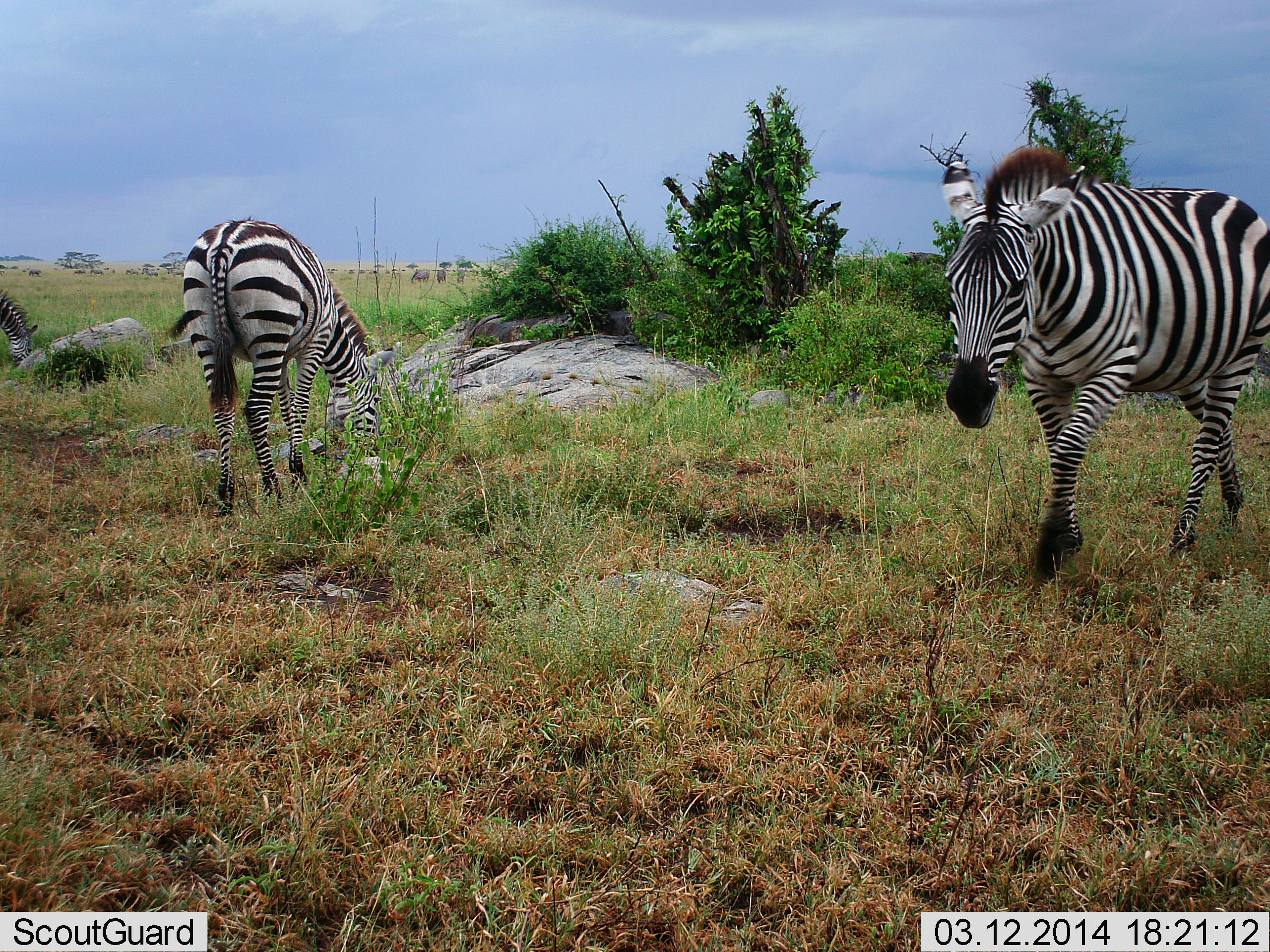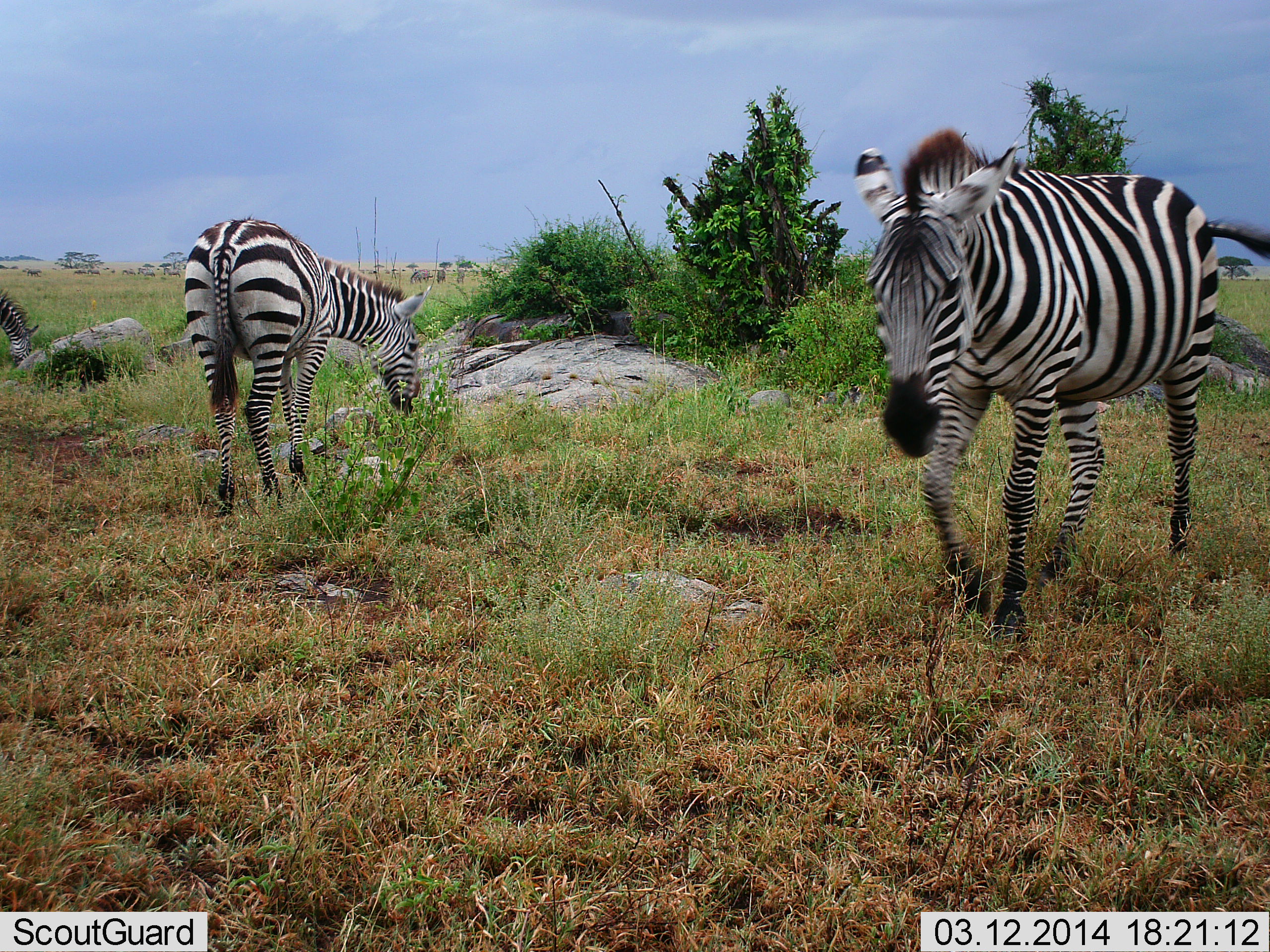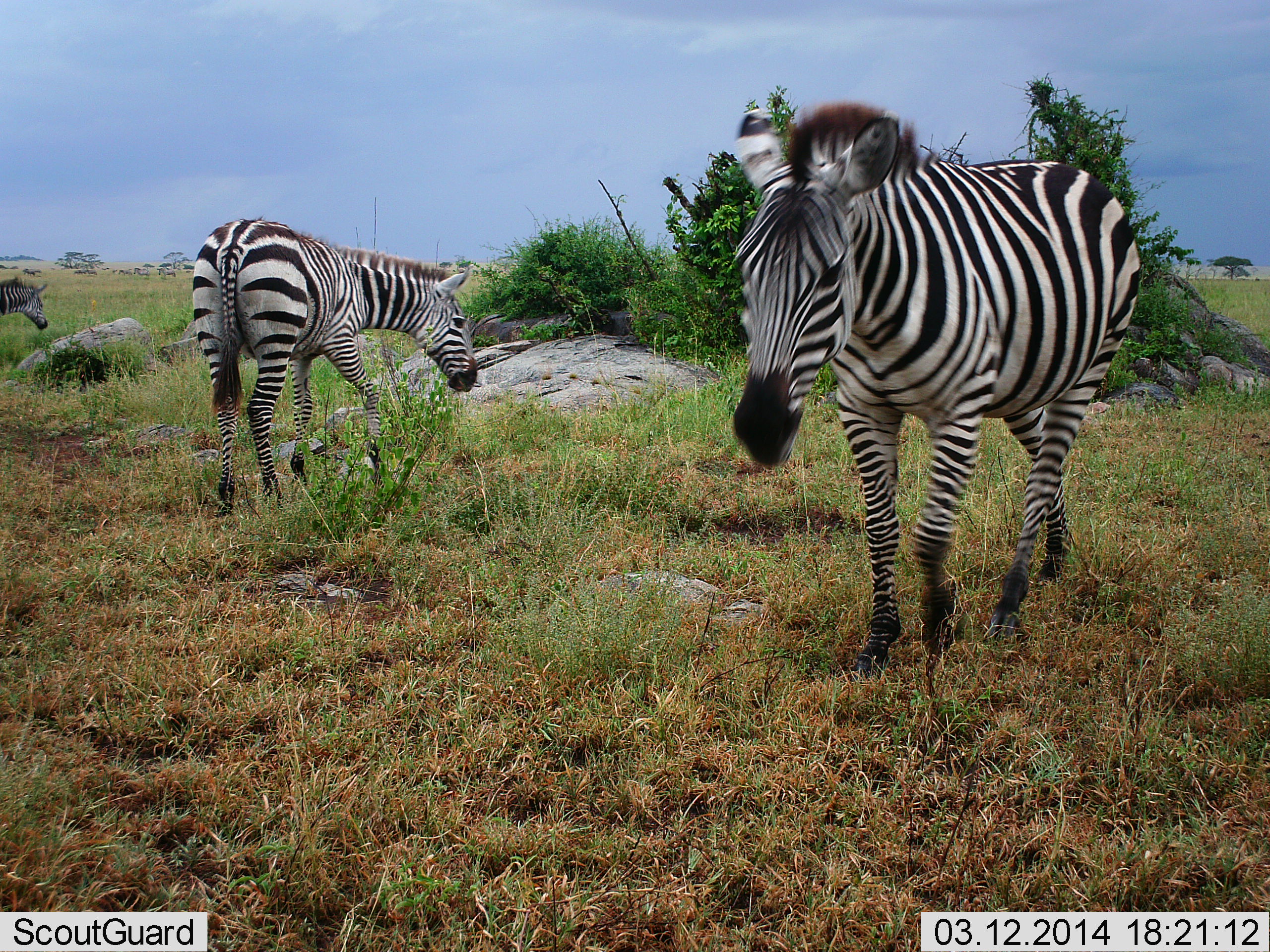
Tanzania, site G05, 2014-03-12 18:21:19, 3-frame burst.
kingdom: Animalia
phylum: Chordata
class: Mammalia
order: Perissodactyla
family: Equidae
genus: Equus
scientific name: Equus quagga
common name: plains zebra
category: zebra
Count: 3.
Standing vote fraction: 55%.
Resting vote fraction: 0%.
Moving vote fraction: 91%.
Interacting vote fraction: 0%.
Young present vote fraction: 0%.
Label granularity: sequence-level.